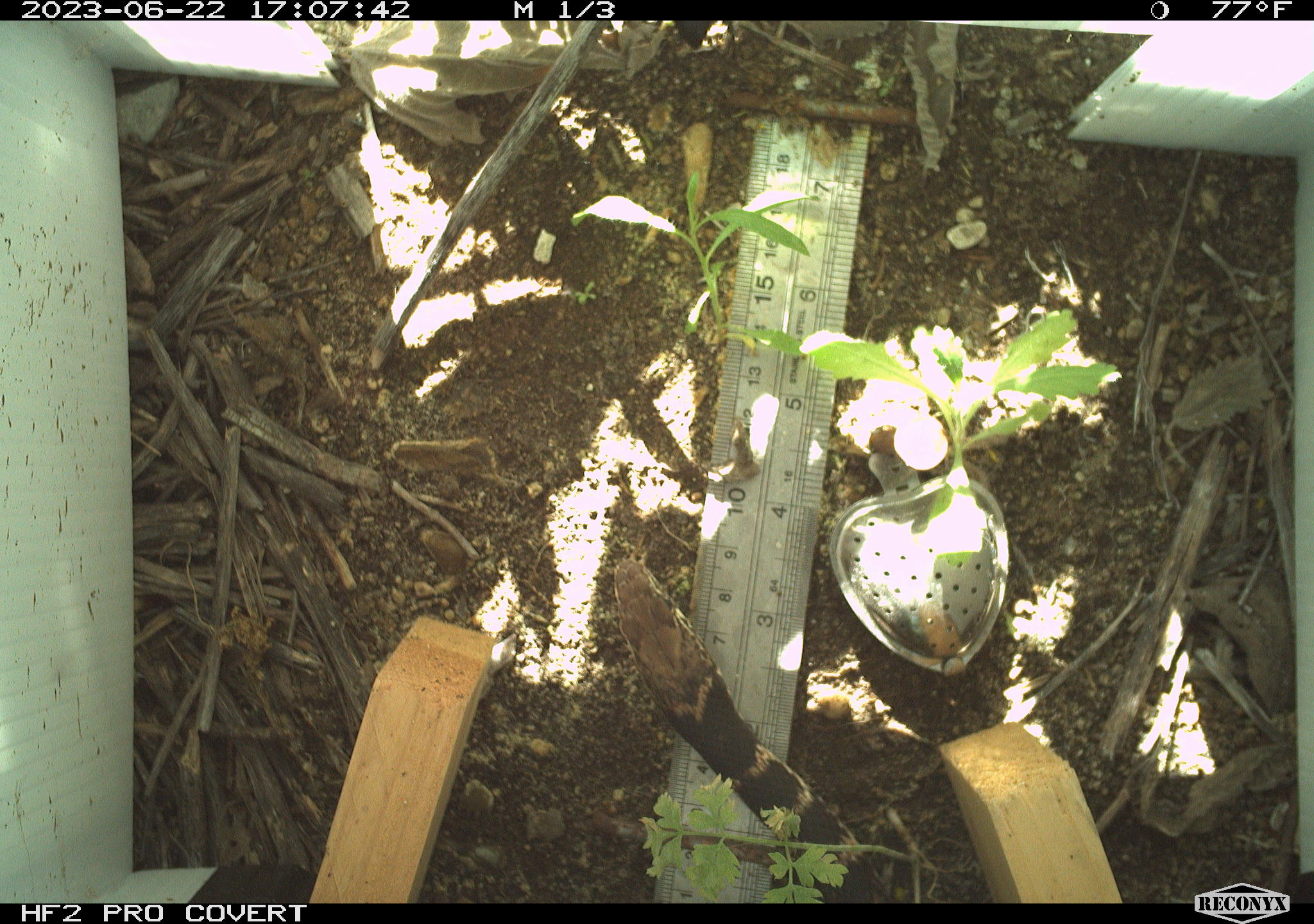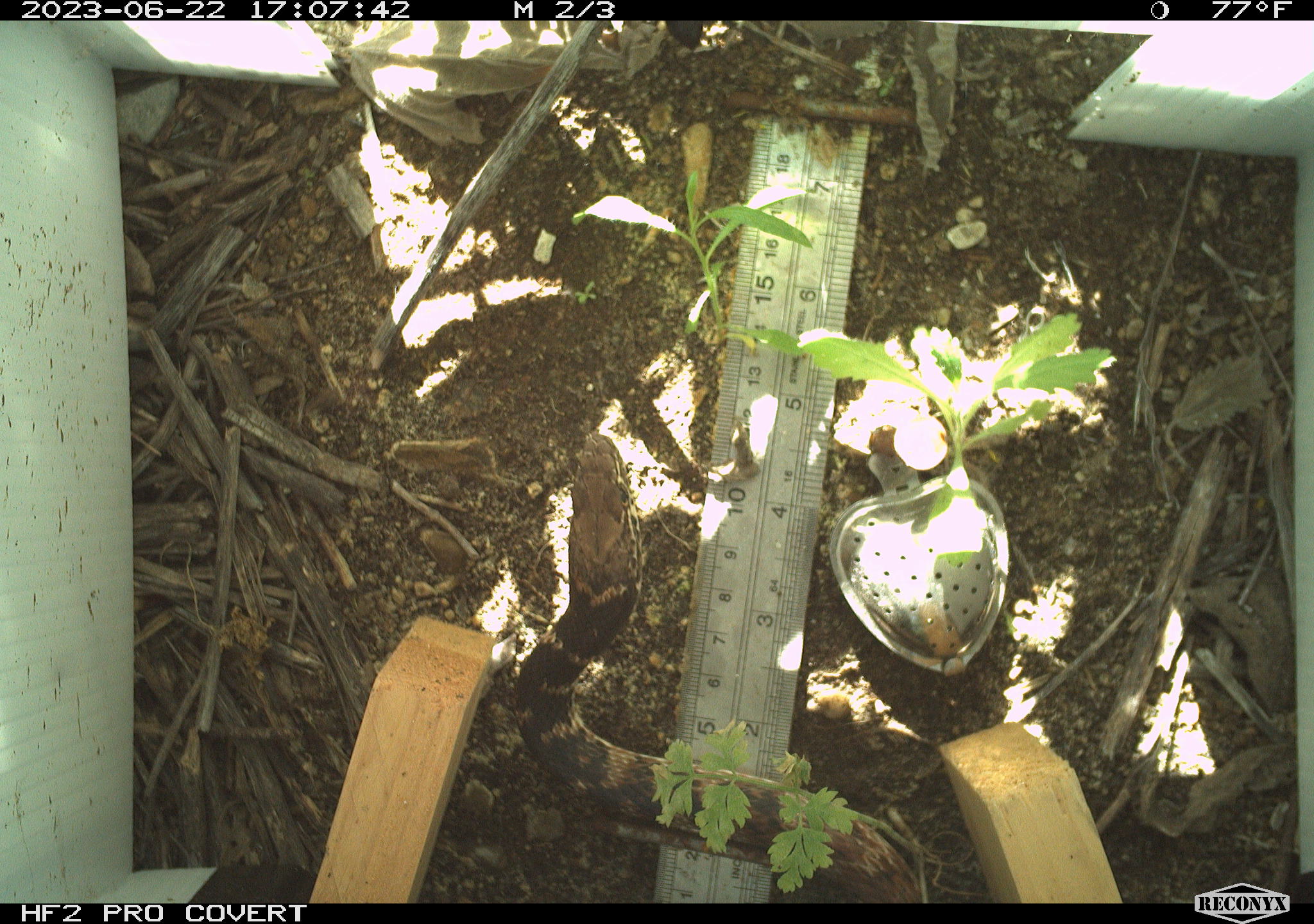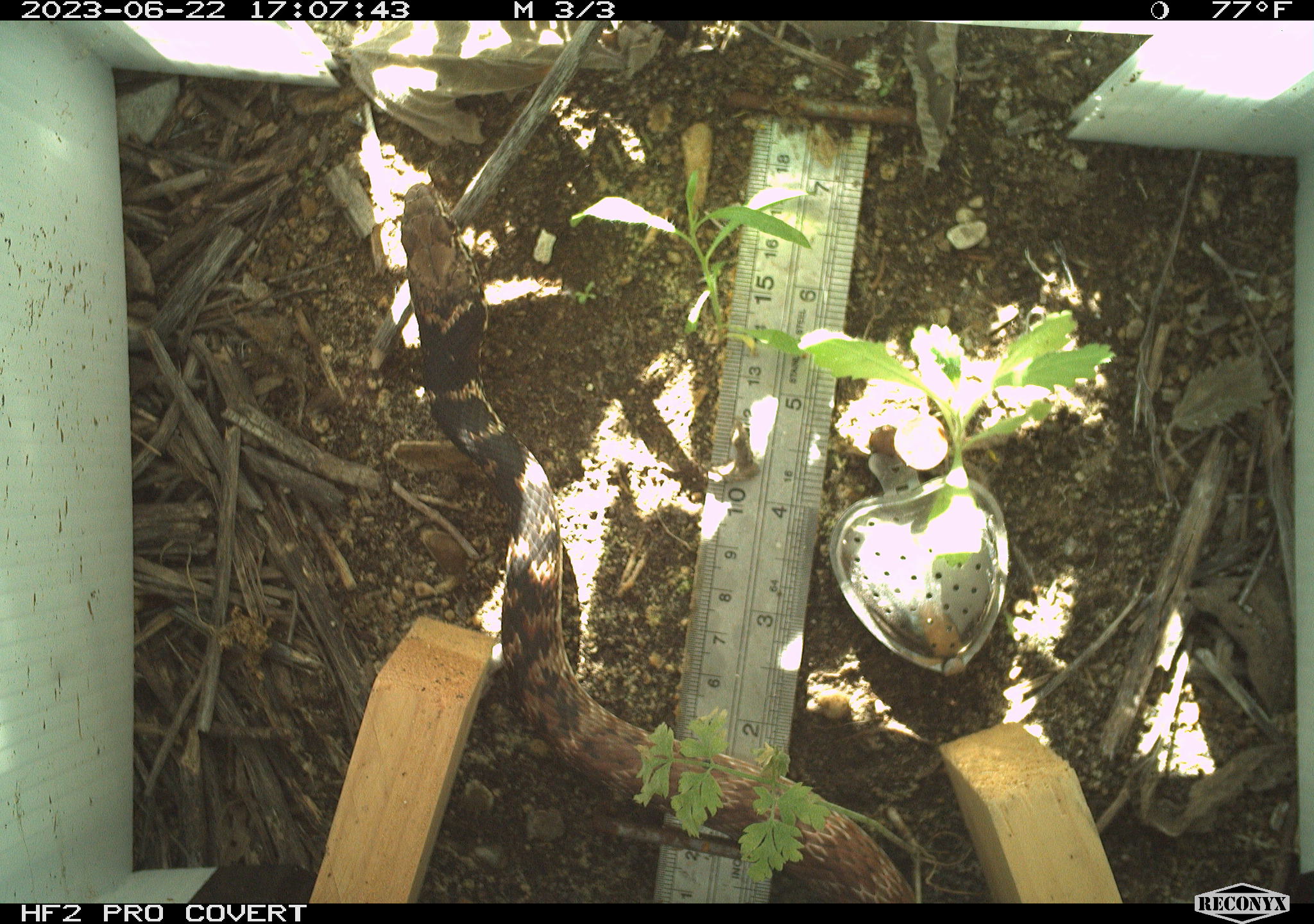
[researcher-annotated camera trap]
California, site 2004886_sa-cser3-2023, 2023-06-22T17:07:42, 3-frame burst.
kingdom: Animalia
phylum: Chordata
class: Reptilia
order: Squamata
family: Colubridae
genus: Masticophis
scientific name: Masticophis flagellum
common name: coachwhip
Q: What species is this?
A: Coachwhip (Masticophis flagellum).